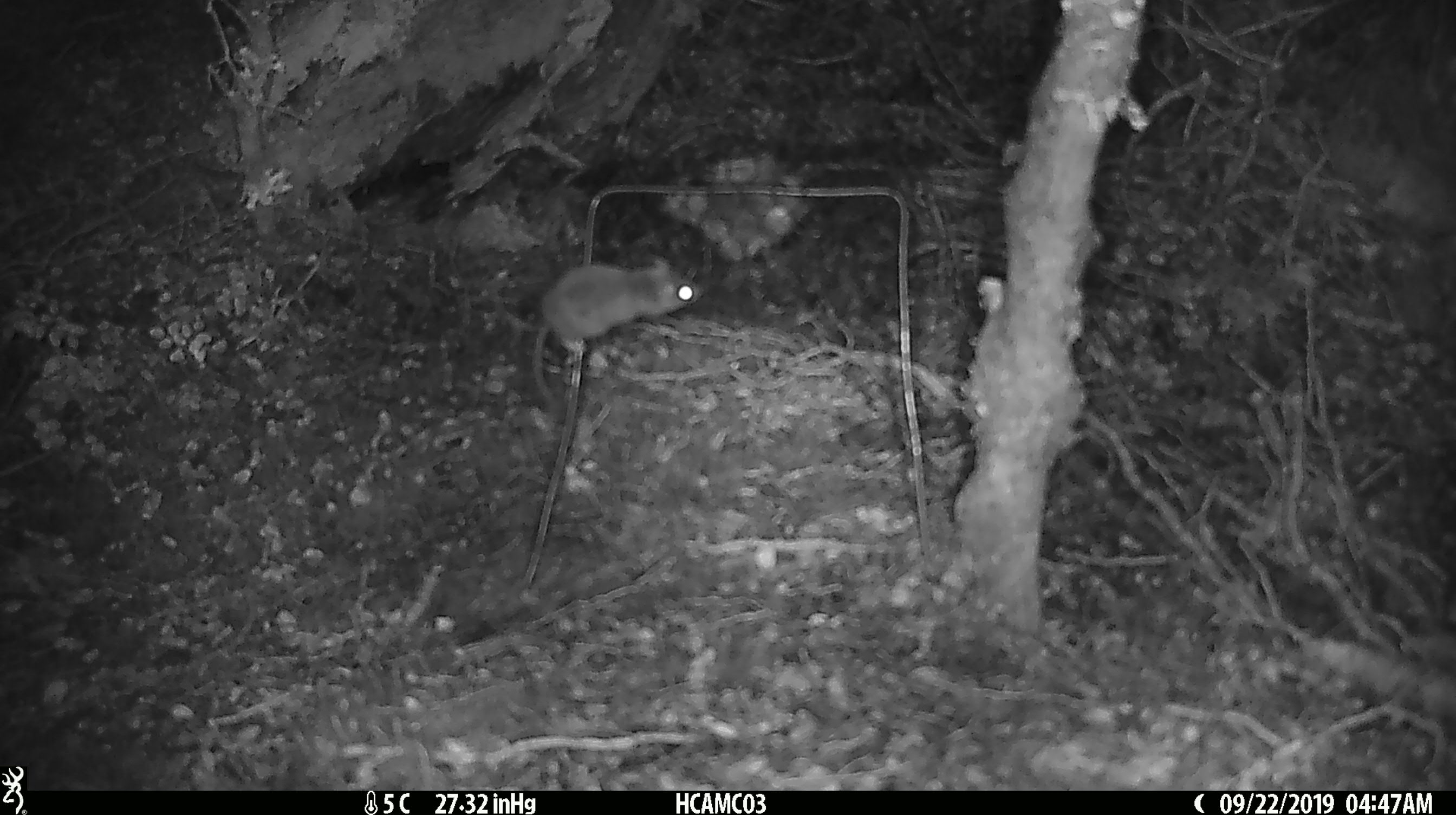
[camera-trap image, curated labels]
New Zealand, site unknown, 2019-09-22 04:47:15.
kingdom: Animalia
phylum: Chordata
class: Mammalia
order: Rodentia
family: Muridae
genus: Mus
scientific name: Mus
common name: mouse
Mouse (Mus).